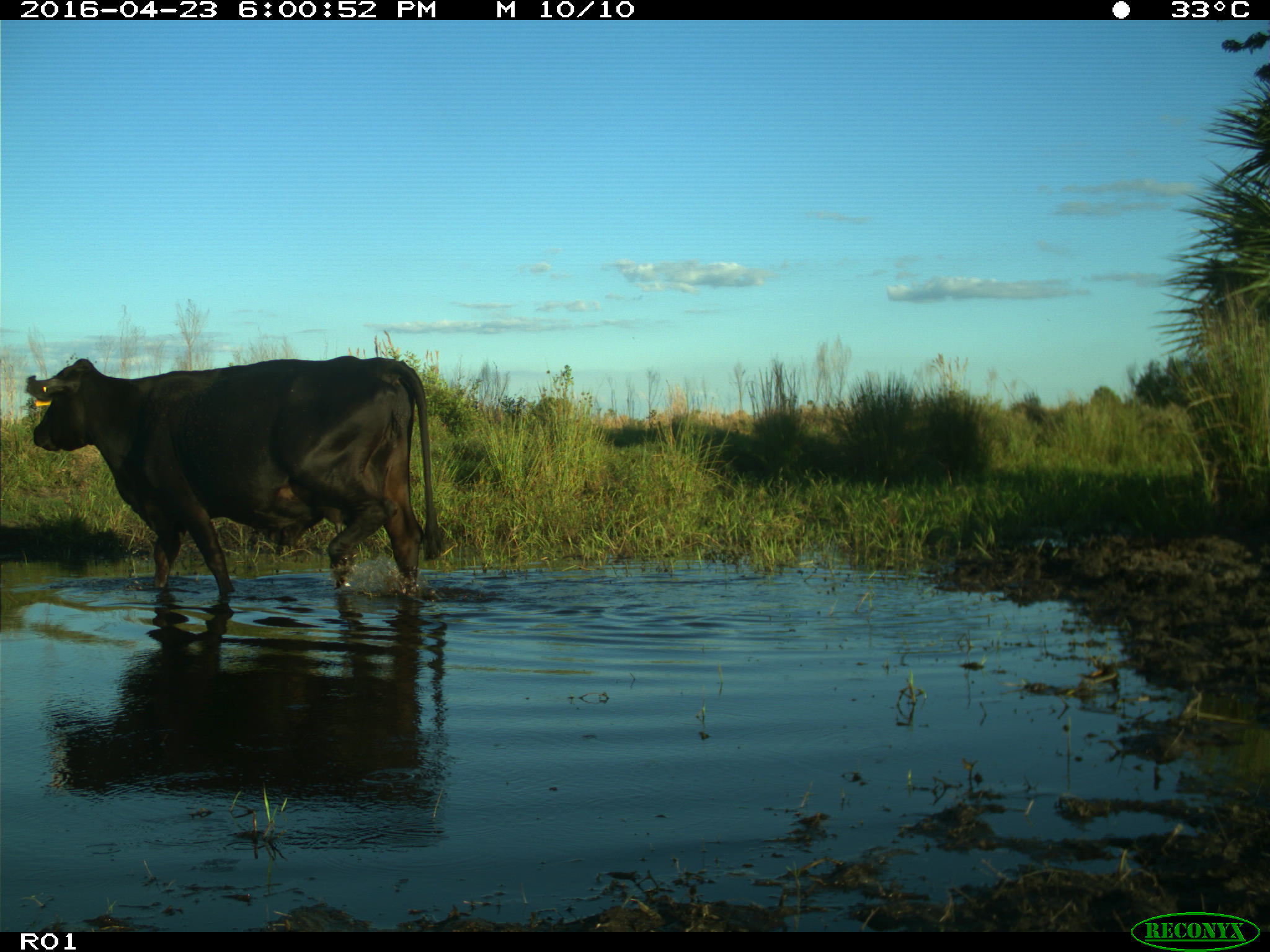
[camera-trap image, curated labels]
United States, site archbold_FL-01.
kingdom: Animalia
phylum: Chordata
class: Mammalia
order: Artiodactyla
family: Bovidae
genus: Bos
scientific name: Bos taurus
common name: domestic cow